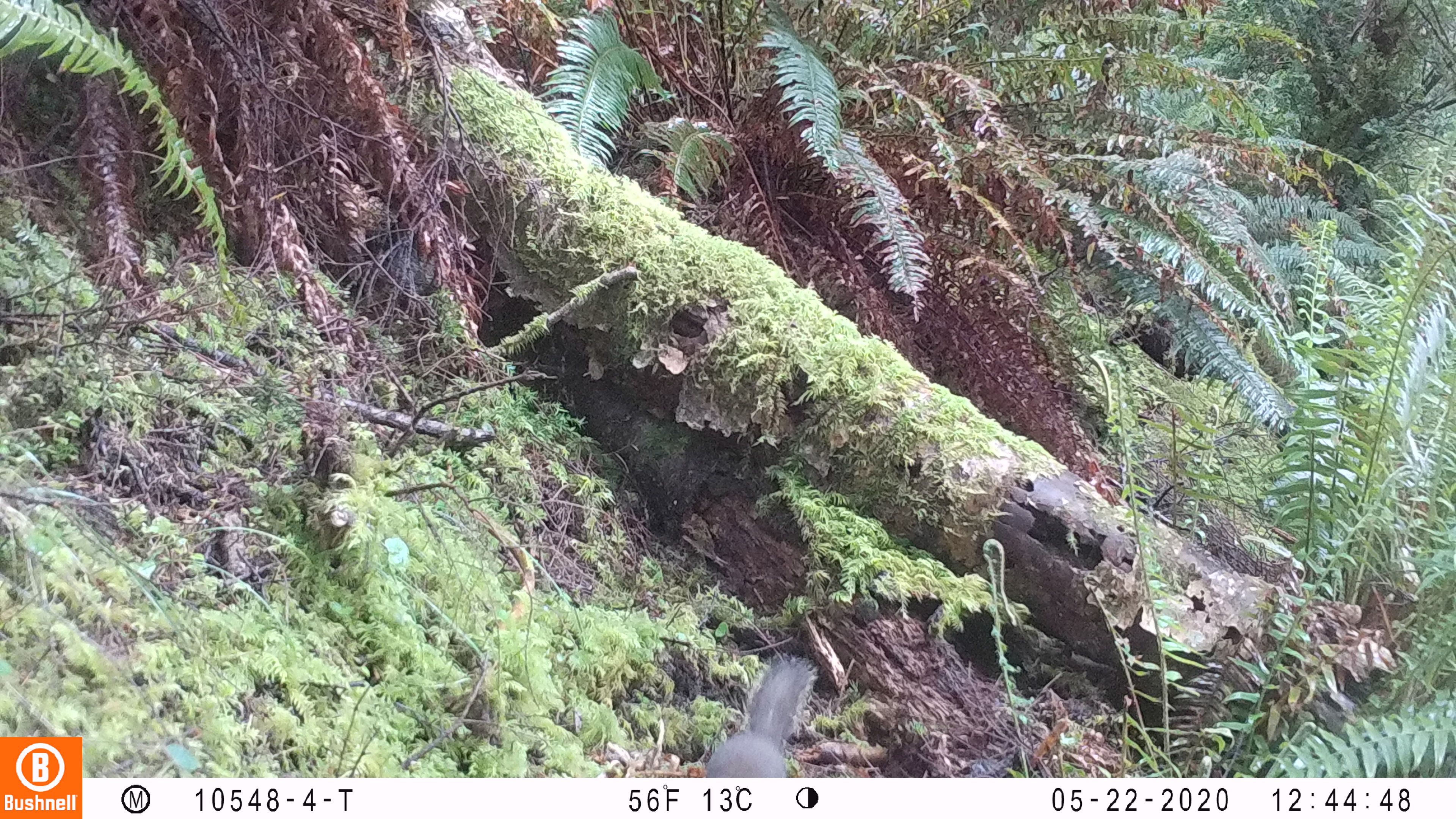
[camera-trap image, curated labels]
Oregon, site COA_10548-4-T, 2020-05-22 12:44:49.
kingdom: Animalia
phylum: Chordata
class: Mammalia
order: Rodentia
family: Sciuridae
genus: Sciurus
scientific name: Sciurus griseus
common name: western gray squirrel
Western gray squirrel (Sciurus griseus).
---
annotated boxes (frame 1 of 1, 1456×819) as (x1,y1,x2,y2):
western gray squirrel: (704,649,825,776)